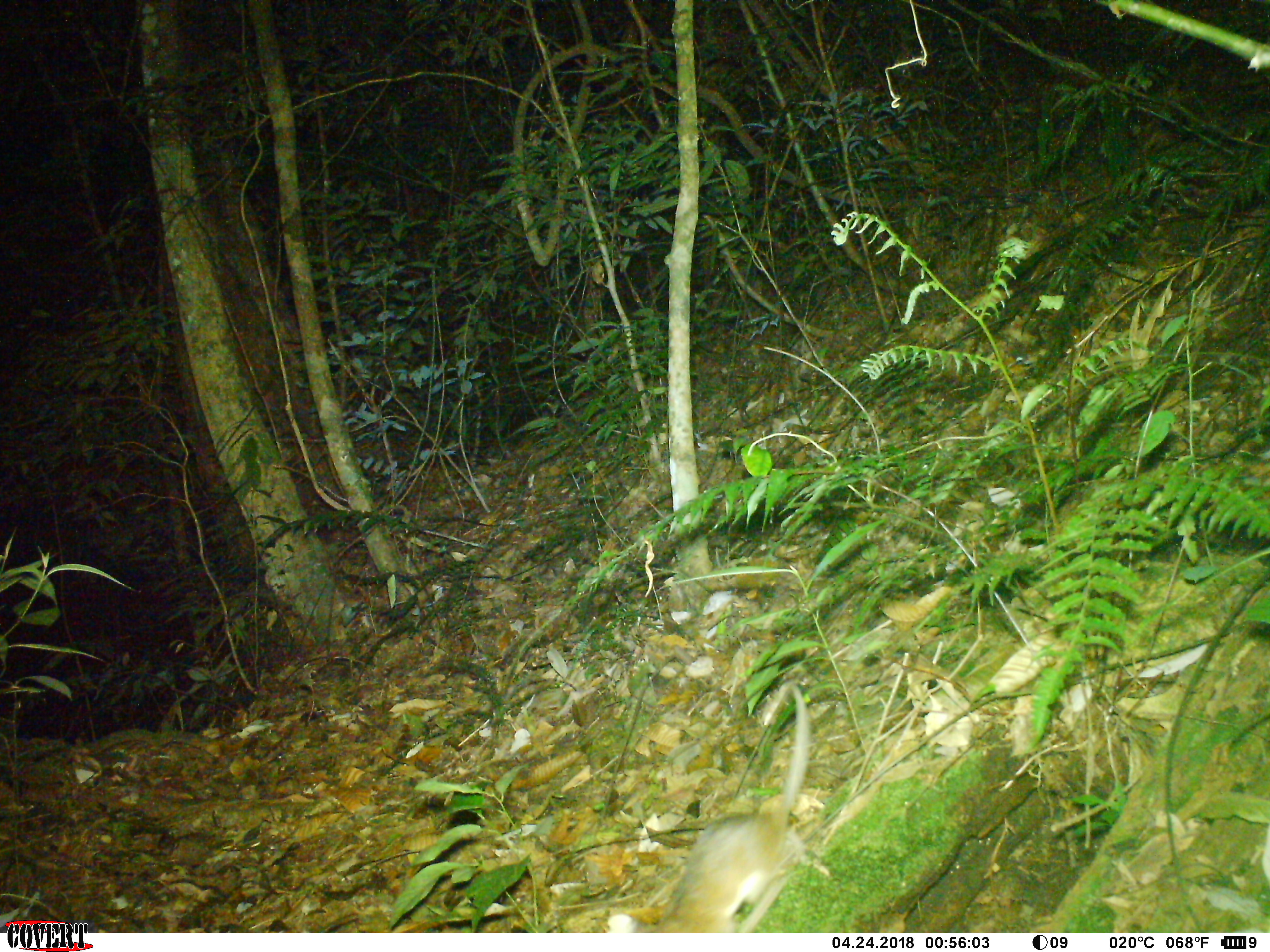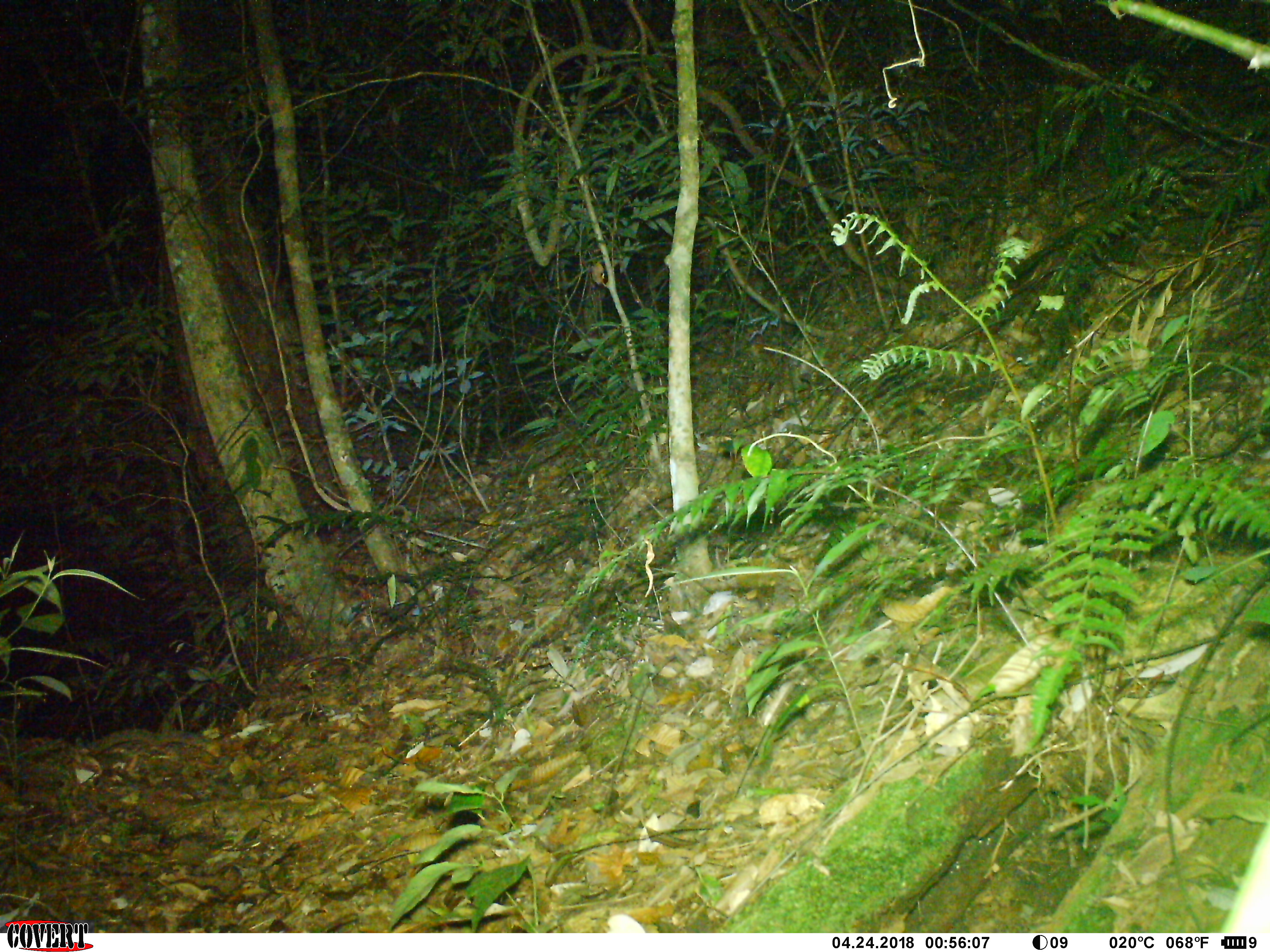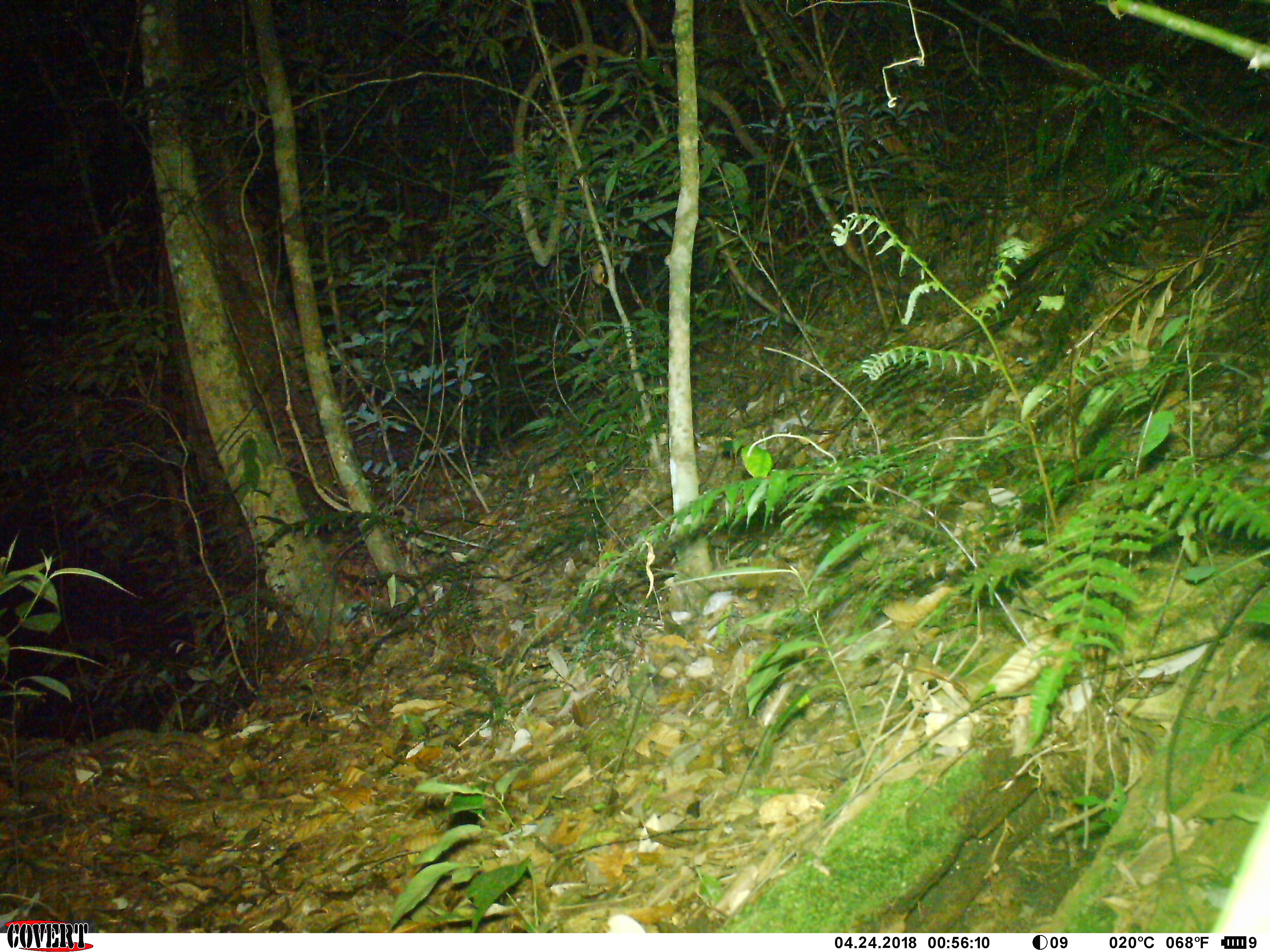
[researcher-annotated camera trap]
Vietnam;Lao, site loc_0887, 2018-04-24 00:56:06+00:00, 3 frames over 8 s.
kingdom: Animalia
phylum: Chordata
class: Mammalia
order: Rodentia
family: Muridae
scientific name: Muridae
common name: old-world mice and rats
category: unidentified murid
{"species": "unidentified murid (old-world mice and rats) (Muridae)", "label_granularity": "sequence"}